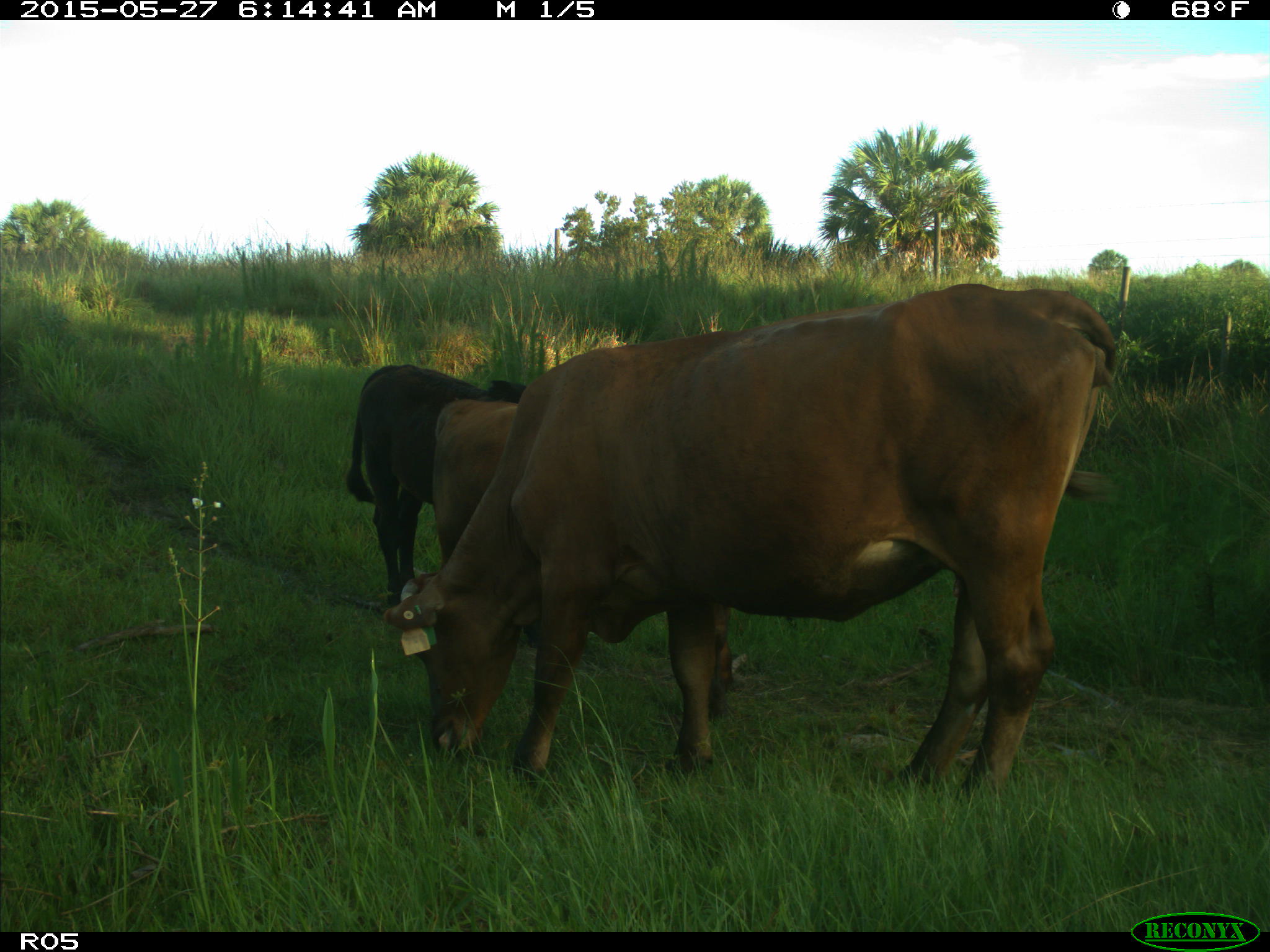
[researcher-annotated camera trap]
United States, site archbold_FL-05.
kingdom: Animalia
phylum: Chordata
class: Mammalia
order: Artiodactyla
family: Bovidae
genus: Bos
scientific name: Bos taurus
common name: domestic cow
Bos taurus (domestic cow).